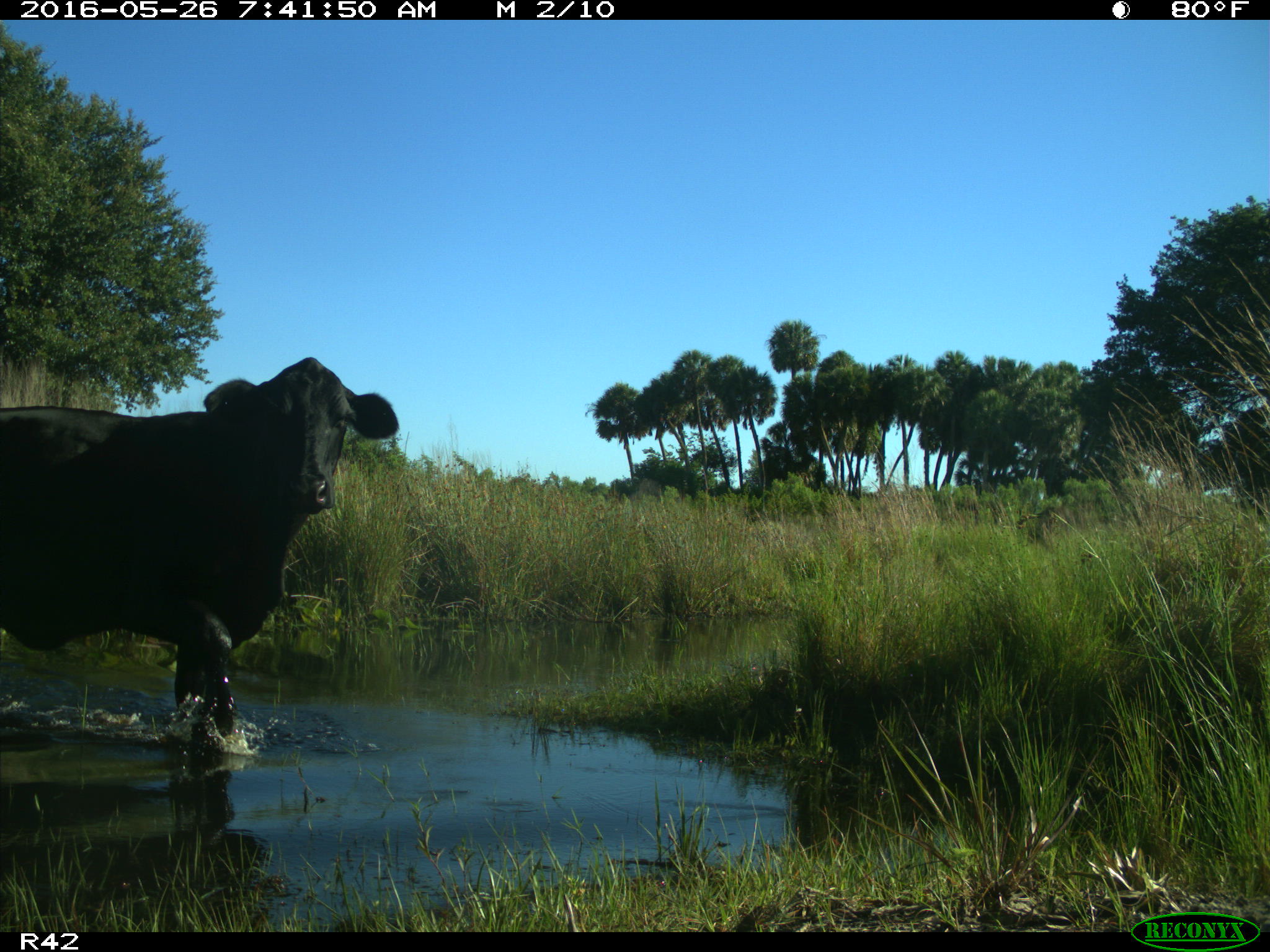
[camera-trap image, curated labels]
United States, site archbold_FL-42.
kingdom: Animalia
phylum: Chordata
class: Mammalia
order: Artiodactyla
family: Bovidae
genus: Bos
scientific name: Bos taurus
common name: domestic cow